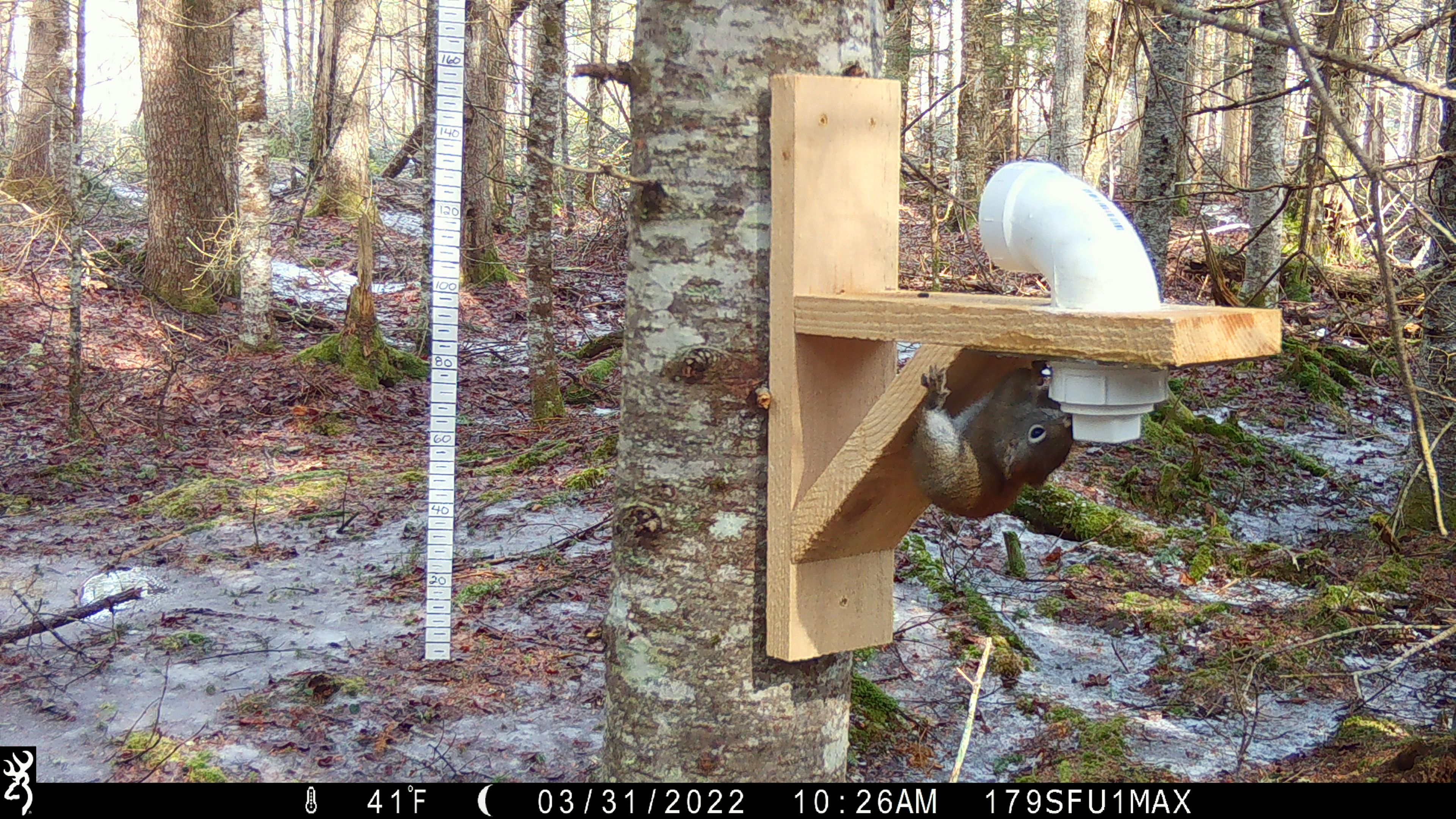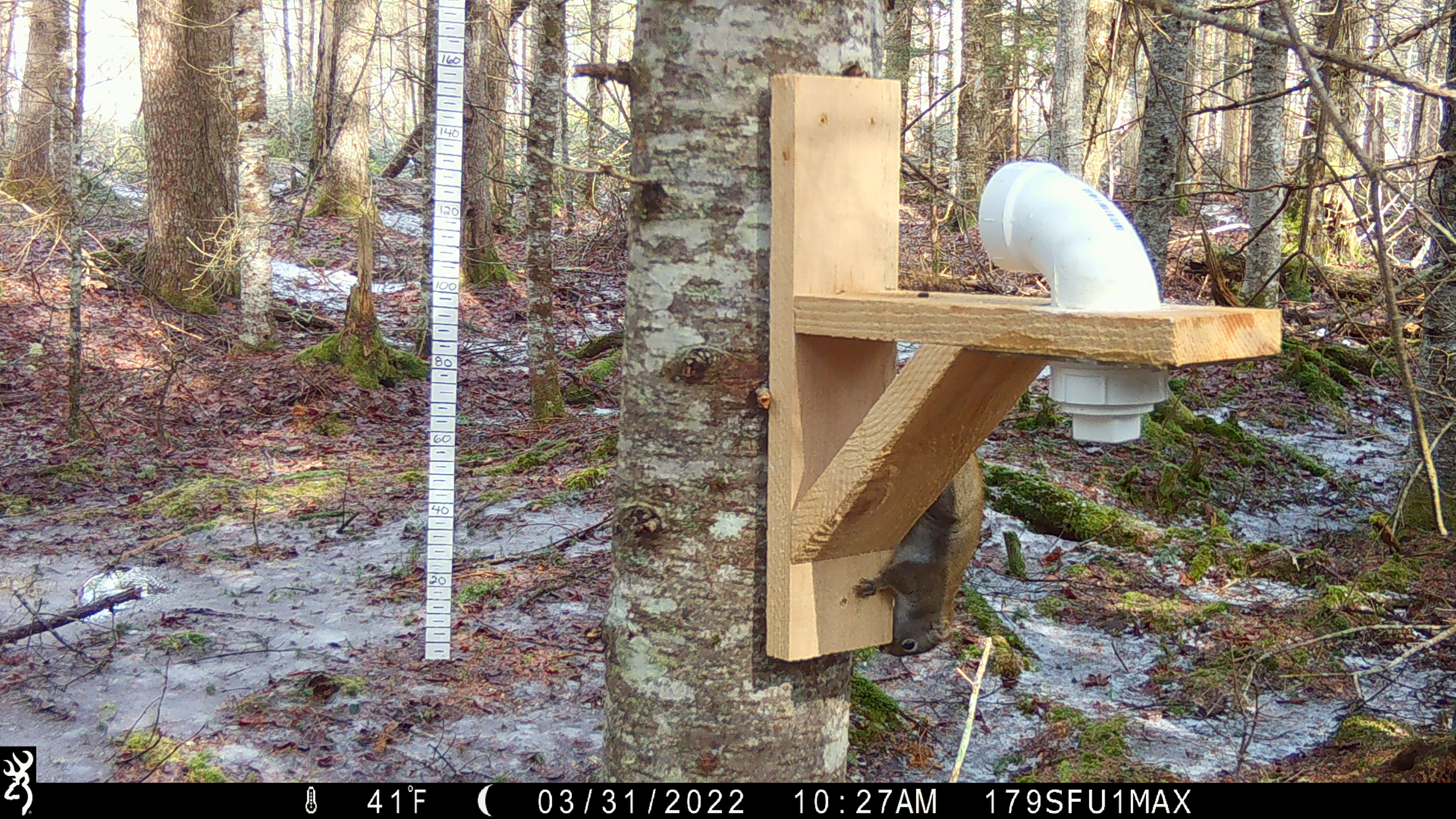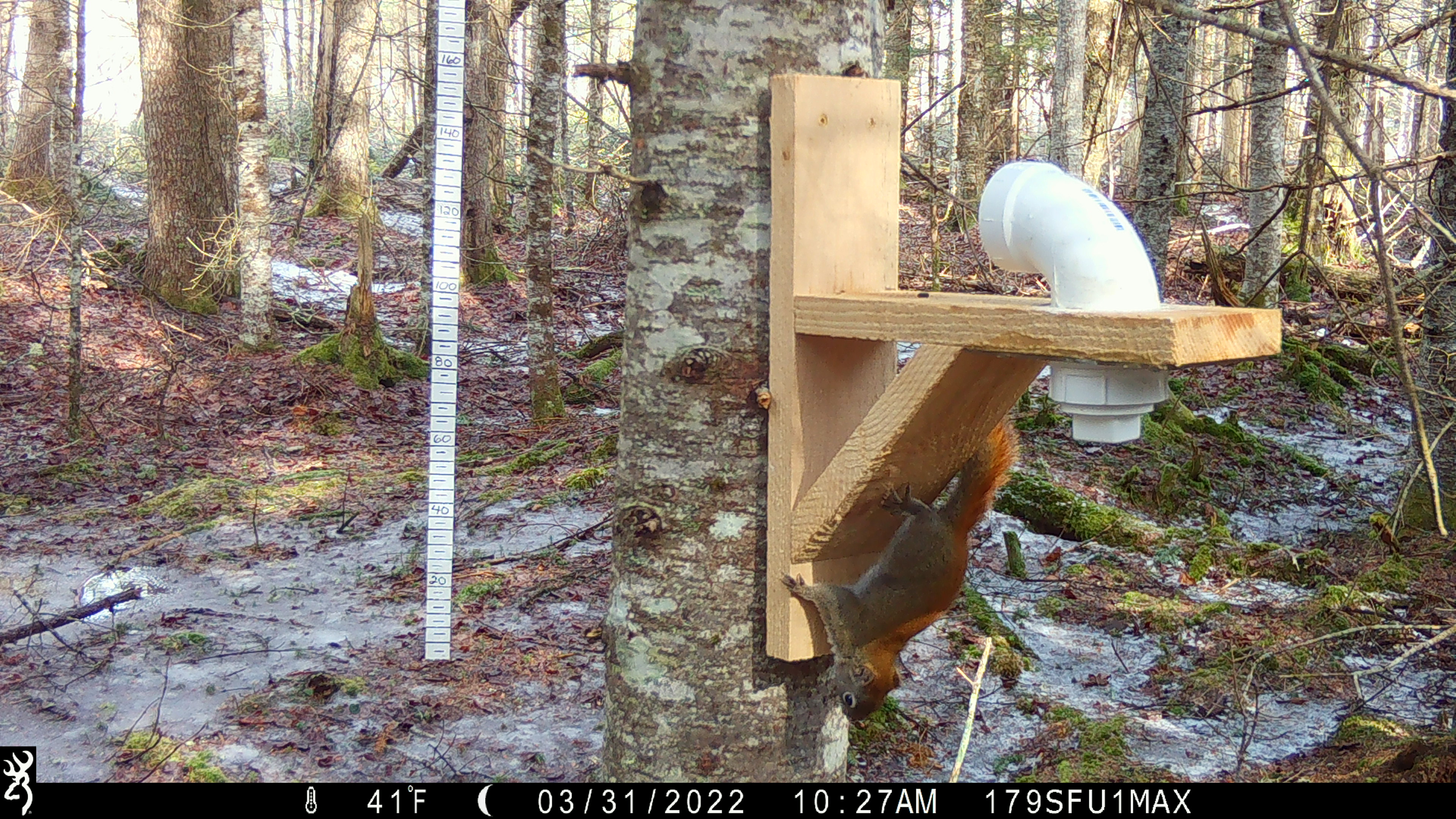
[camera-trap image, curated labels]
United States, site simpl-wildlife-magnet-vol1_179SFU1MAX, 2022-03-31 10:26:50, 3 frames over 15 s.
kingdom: Animalia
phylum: Chordata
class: Mammalia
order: Rodentia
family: Sciuridae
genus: Tamiasciurus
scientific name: Tamiasciurus hudsonicus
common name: red squirrel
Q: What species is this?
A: Red squirrel (Tamiasciurus hudsonicus).